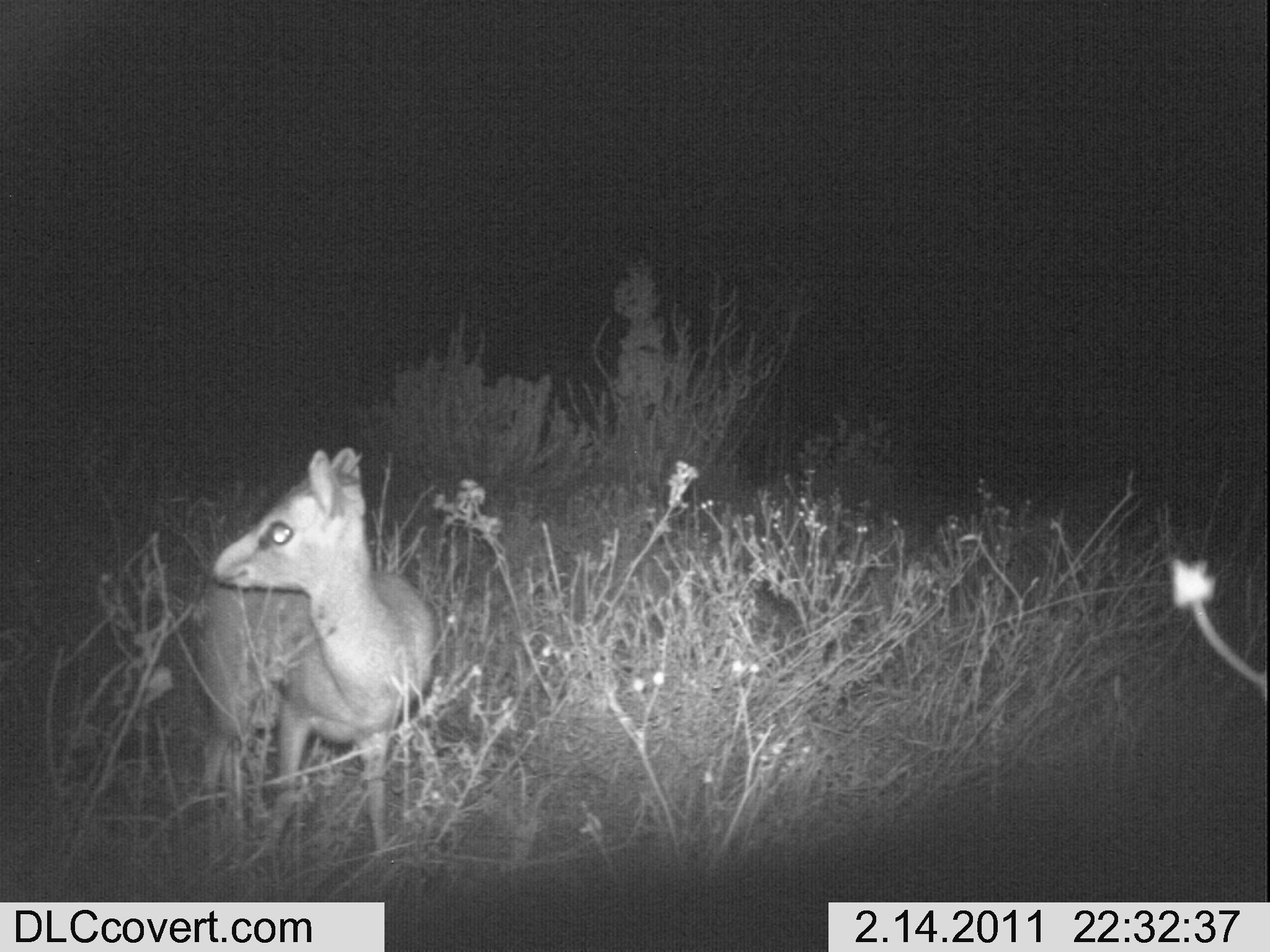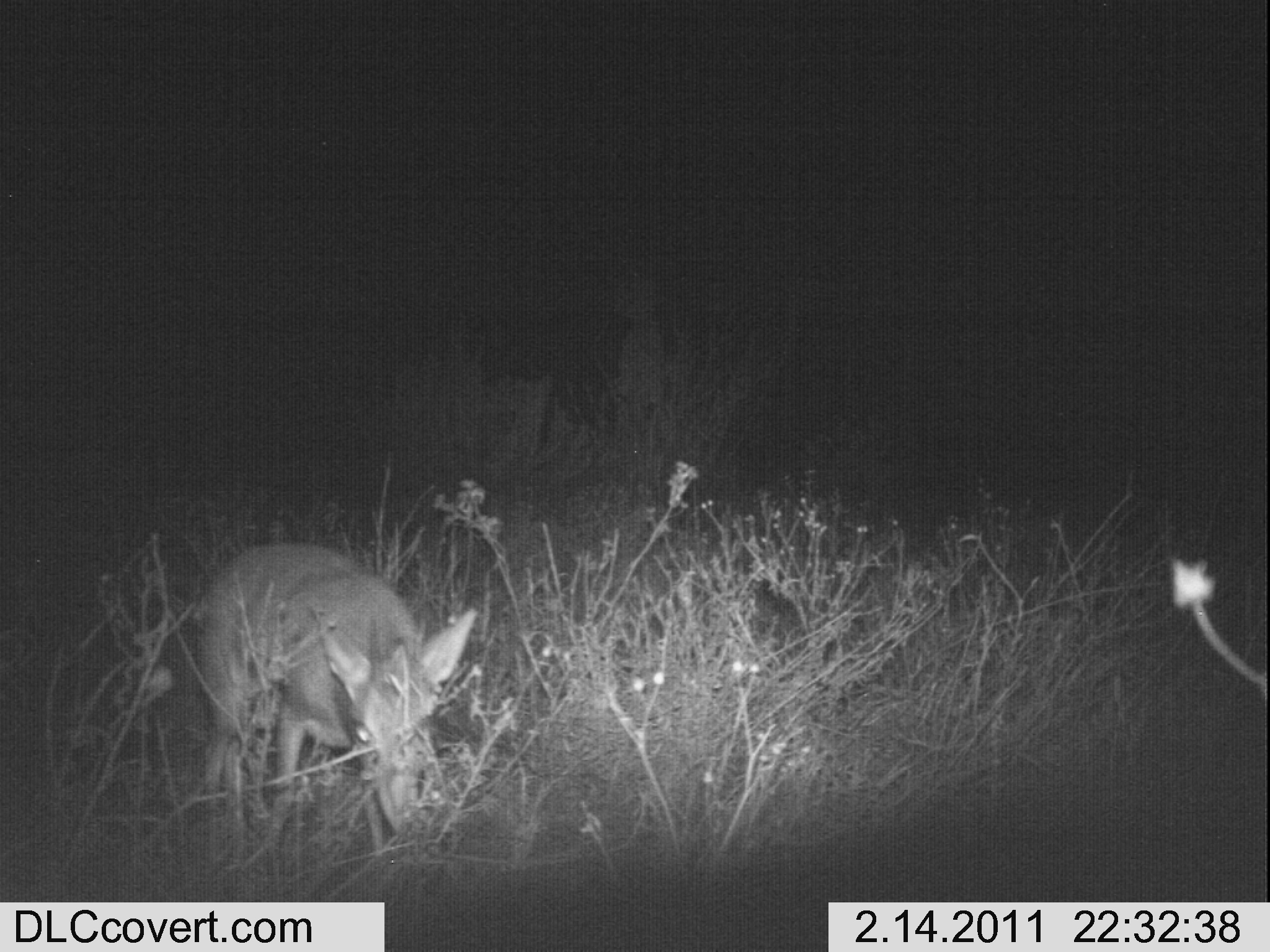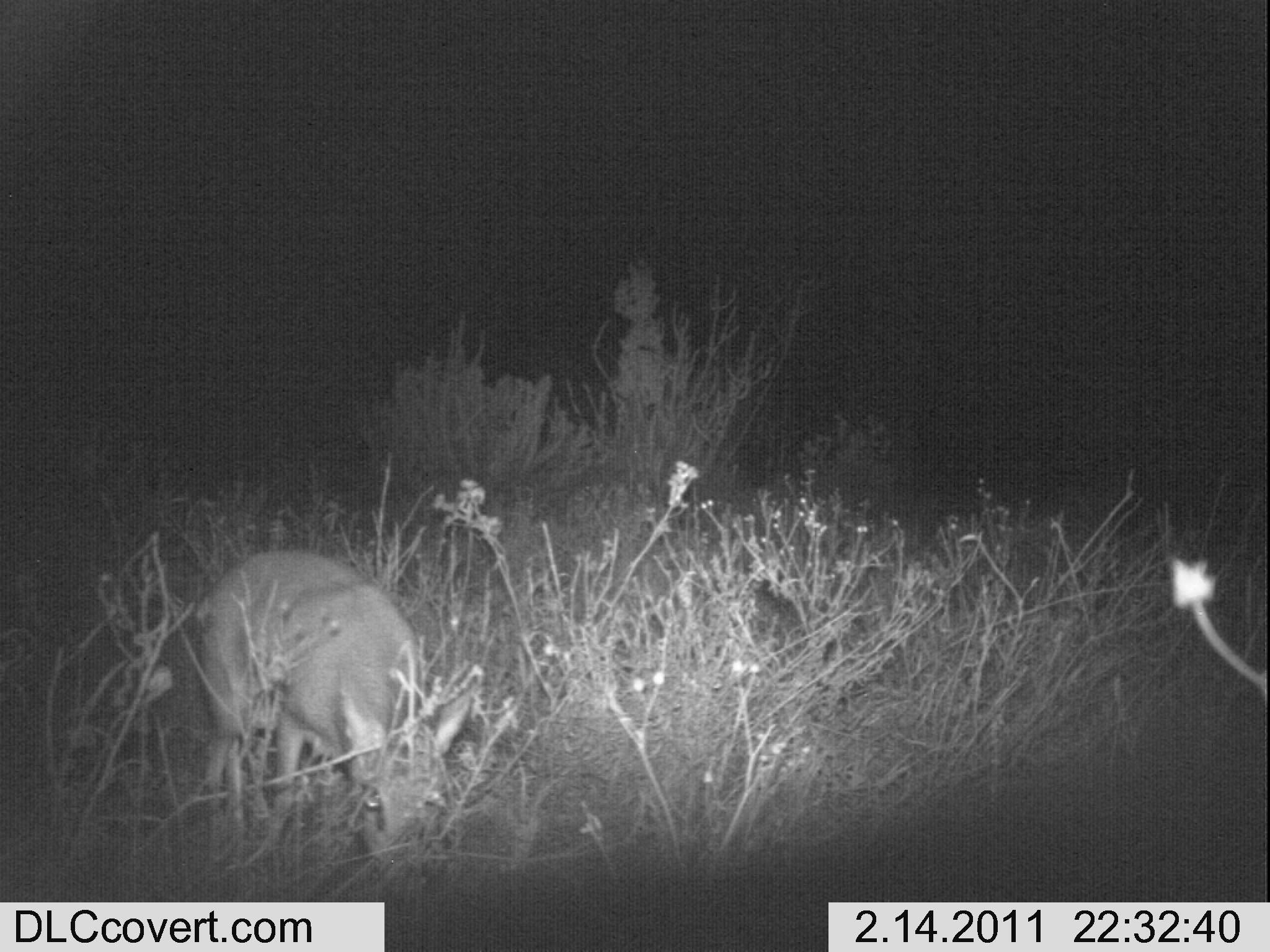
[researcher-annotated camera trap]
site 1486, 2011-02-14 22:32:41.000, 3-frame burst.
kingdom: Animalia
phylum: Chordata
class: Mammalia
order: Artiodactyla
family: Bovidae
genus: Madoqua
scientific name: Madoqua guentheri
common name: günther's dik-dik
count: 1